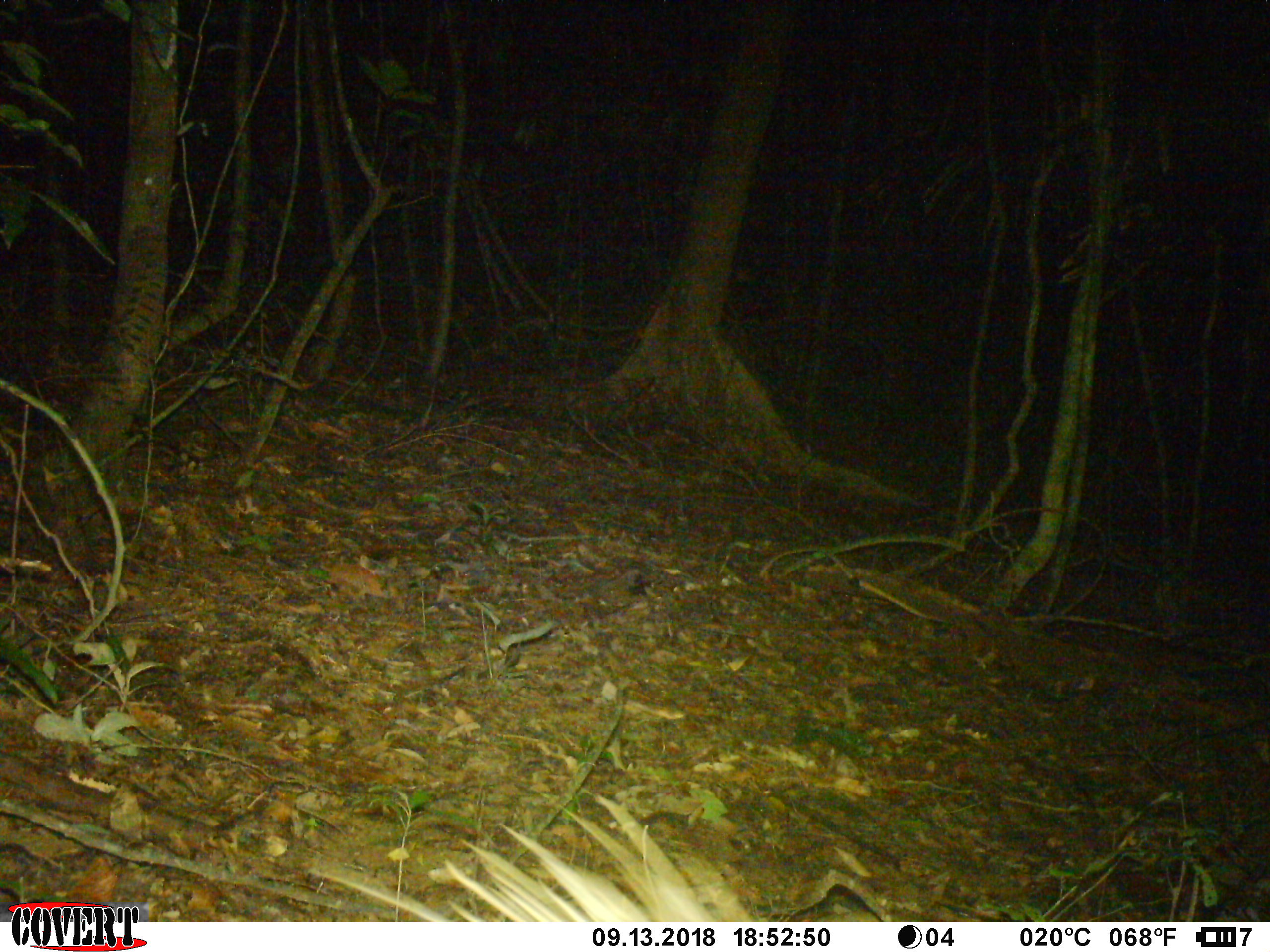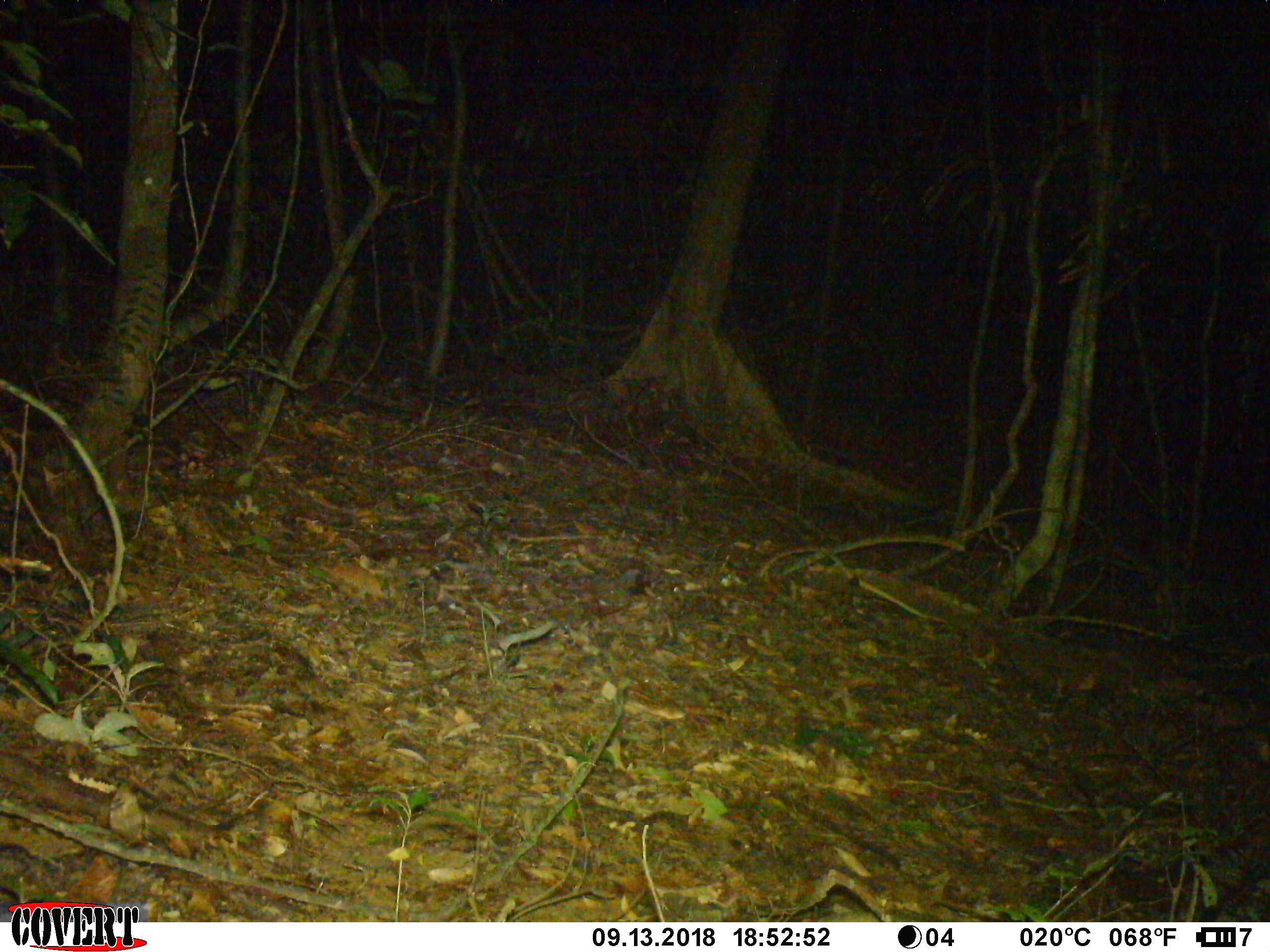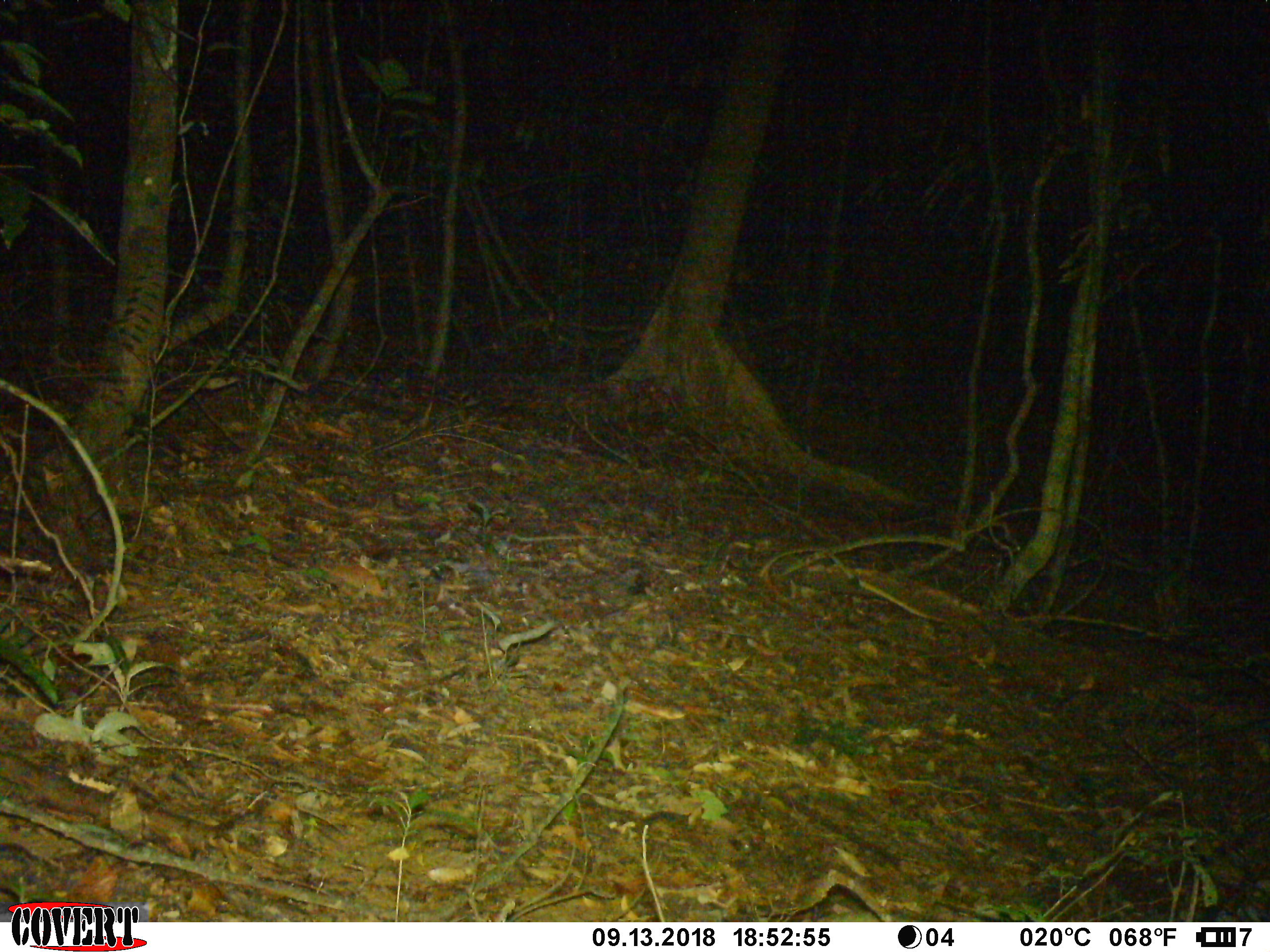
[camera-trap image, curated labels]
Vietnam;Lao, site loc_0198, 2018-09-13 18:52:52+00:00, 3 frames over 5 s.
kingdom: Animalia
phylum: Chordata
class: Mammalia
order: Rodentia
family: Hystricidae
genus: Hystrix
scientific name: Hystrix brachyura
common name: malayan porcupine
Malayan porcupine (Hystrix brachyura). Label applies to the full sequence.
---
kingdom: Animalia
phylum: Chordata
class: Mammalia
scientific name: Mammalia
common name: mammal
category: unidentified small mammal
Unidentified small mammal (mammal) (Mammalia). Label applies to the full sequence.